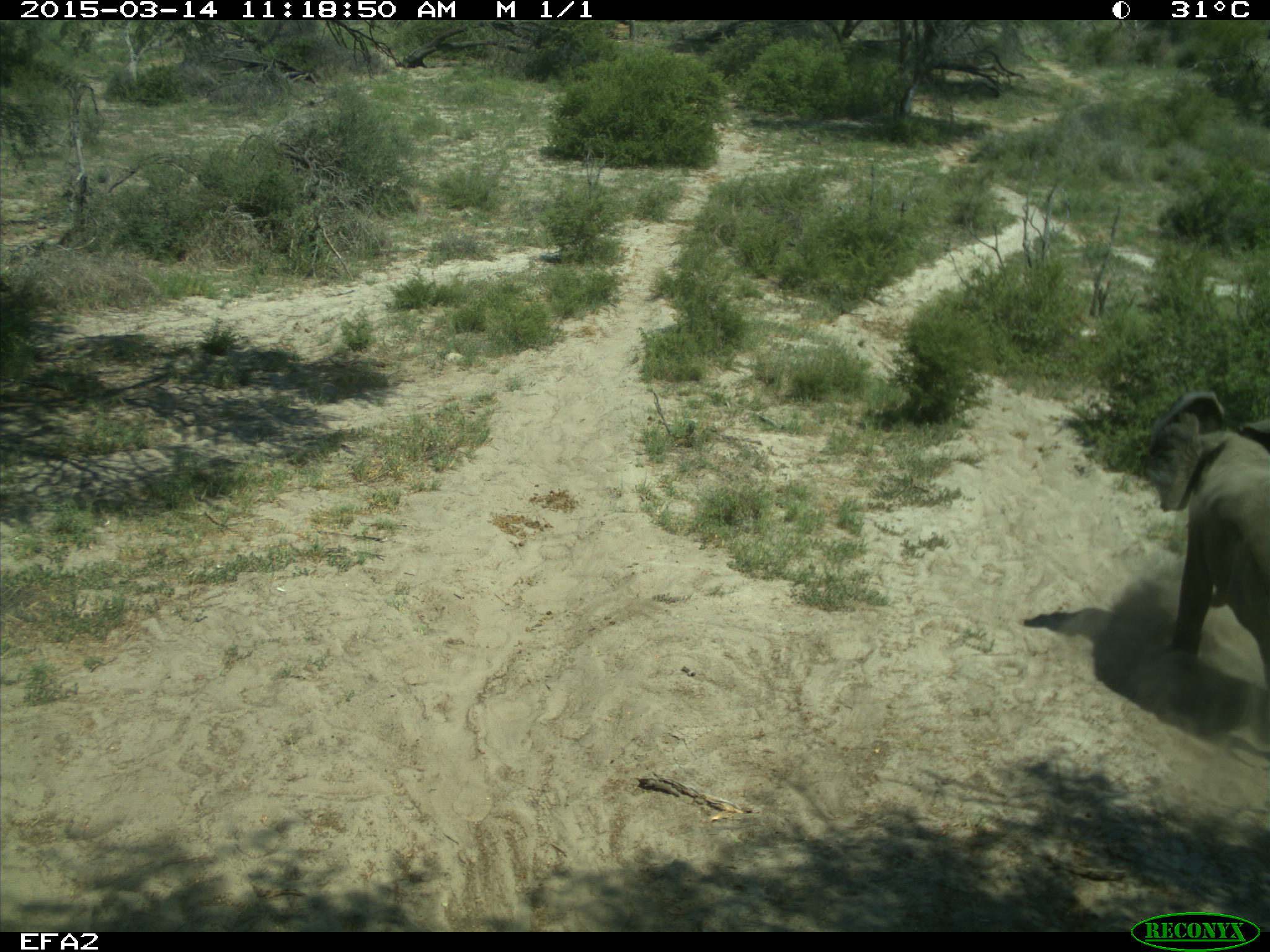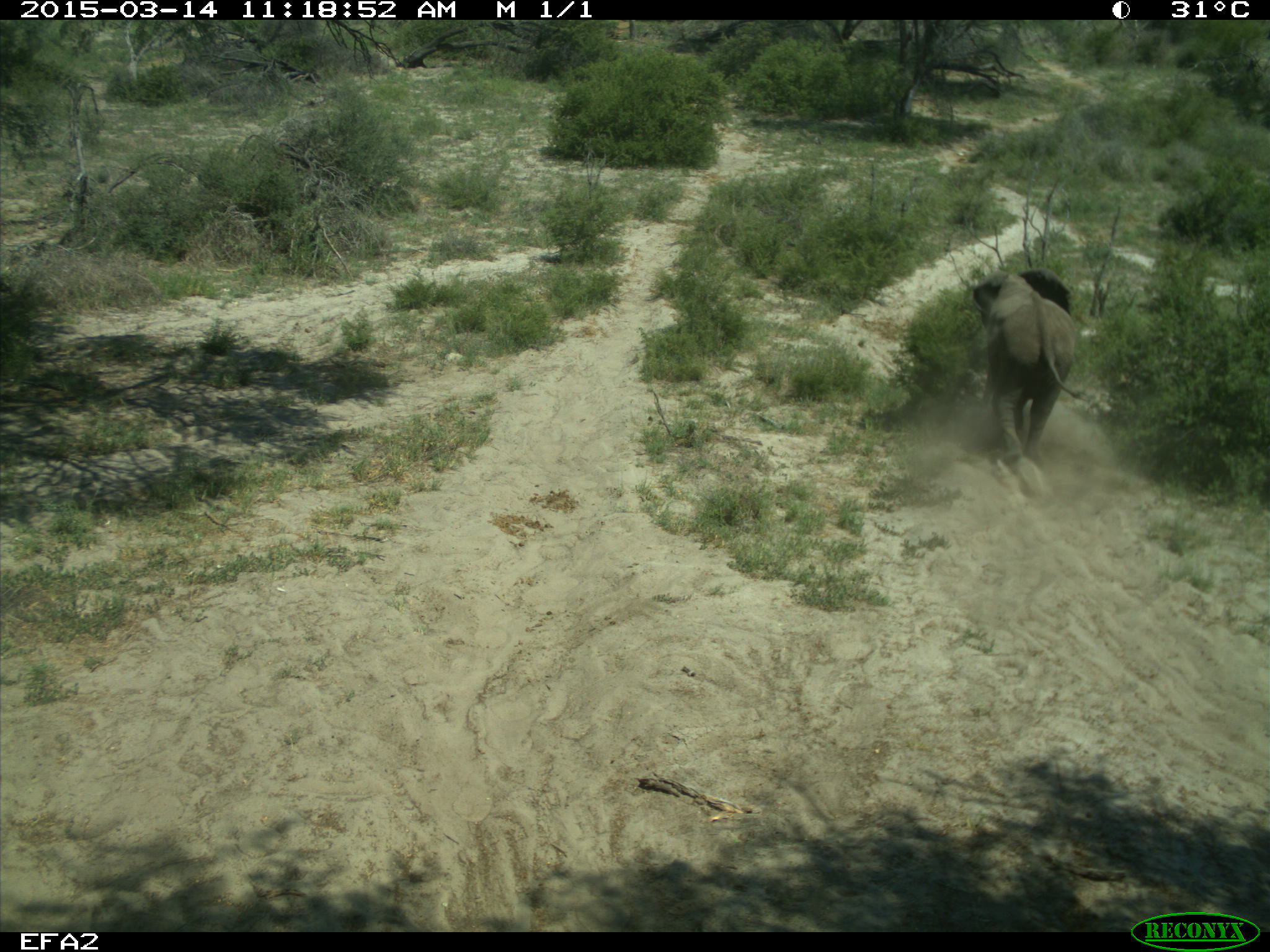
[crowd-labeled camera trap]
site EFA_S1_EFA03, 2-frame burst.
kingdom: Animalia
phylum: Chordata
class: Mammalia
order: Proboscidea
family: Elephantidae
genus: Loxodonta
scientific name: Loxodonta africana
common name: african bush elephant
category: elephant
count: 1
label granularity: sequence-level